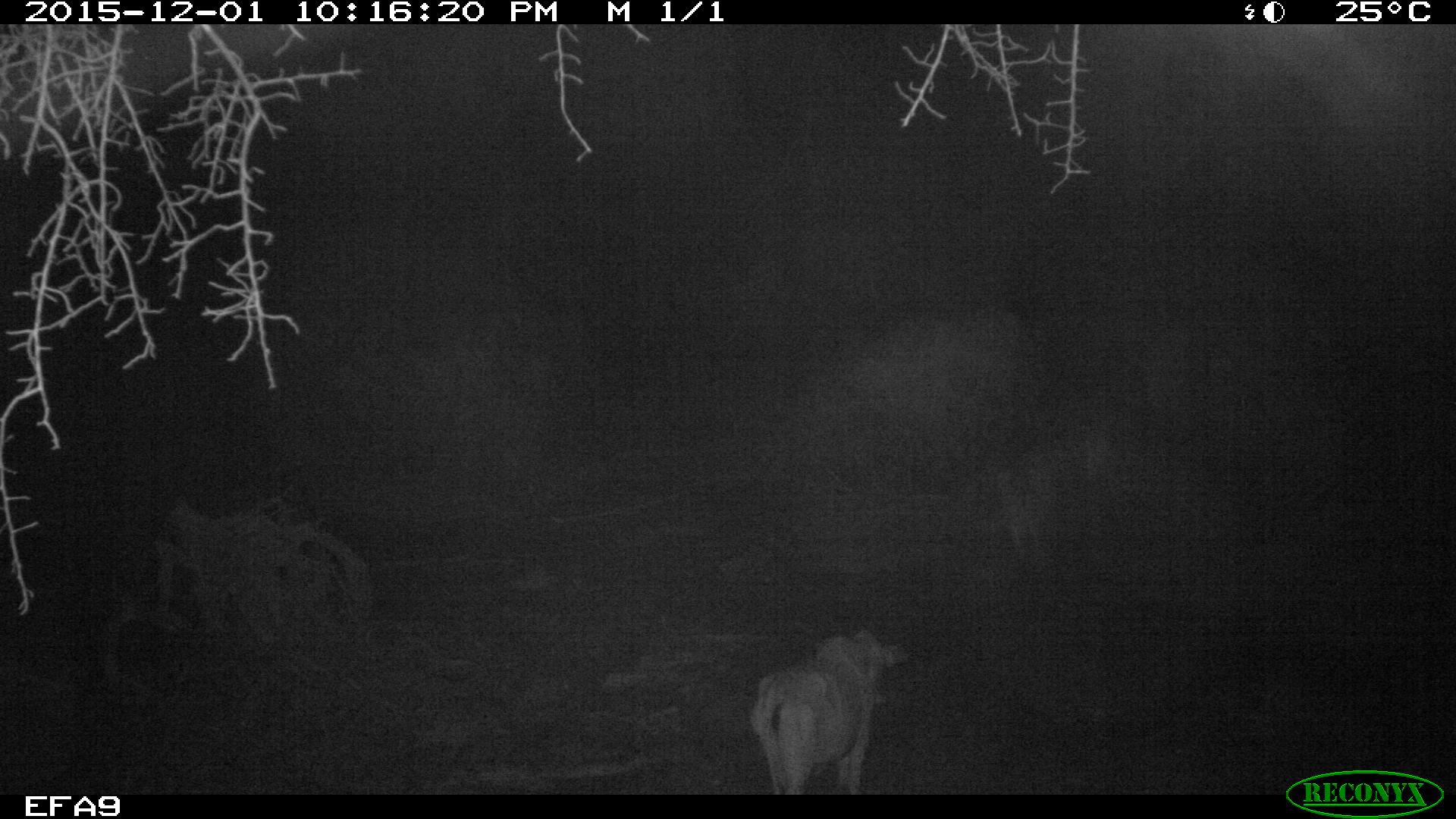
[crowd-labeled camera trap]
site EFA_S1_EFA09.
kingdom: Animalia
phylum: Chordata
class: Mammalia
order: Artiodactyla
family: Bovidae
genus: Bos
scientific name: Bos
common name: cattle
Cattle (Bos), count 1. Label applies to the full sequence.